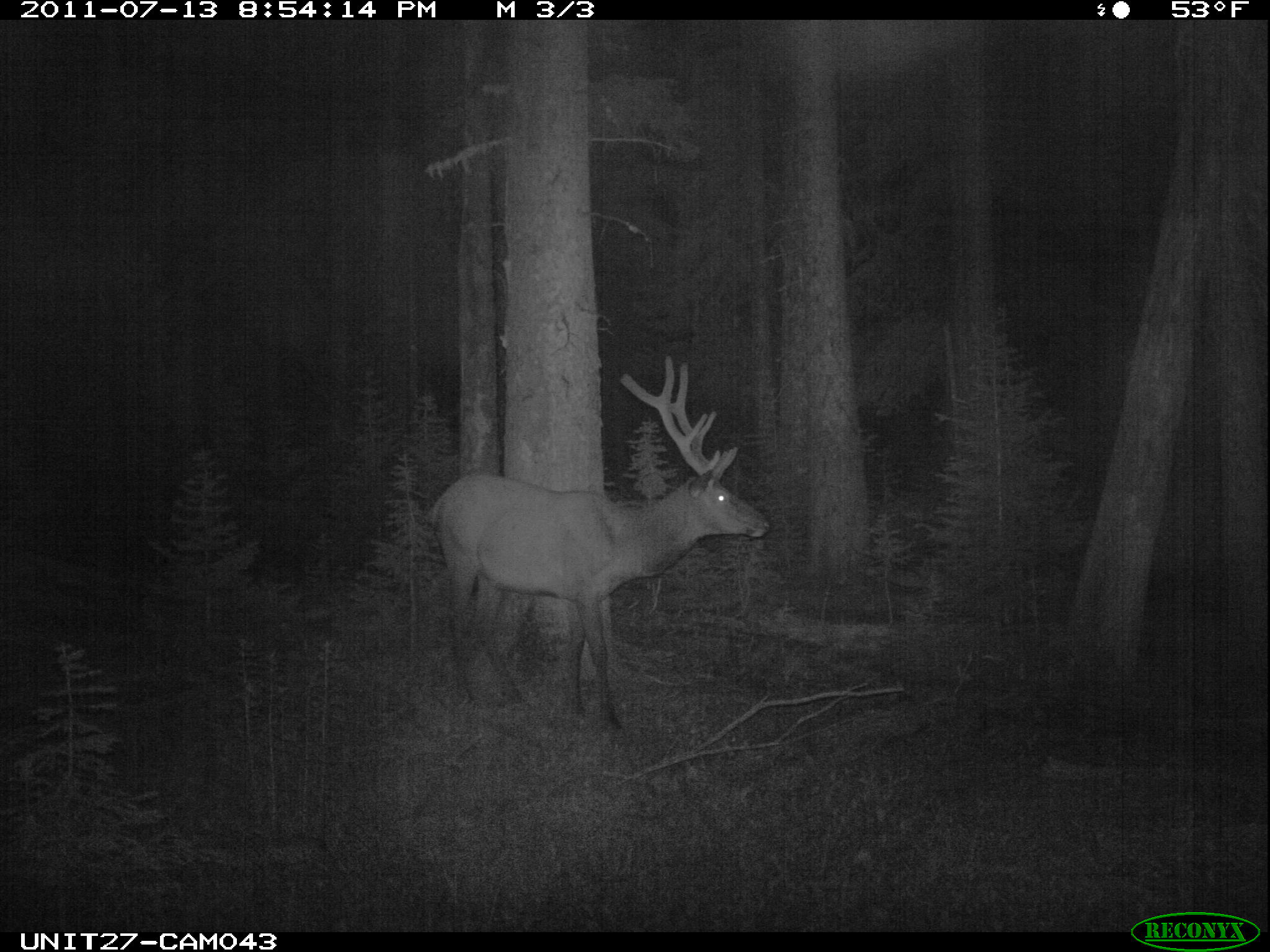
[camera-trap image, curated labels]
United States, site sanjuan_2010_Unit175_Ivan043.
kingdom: Animalia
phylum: Chordata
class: Mammalia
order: Artiodactyla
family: Cervidae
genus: Cervus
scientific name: Cervus elaphus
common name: red deer